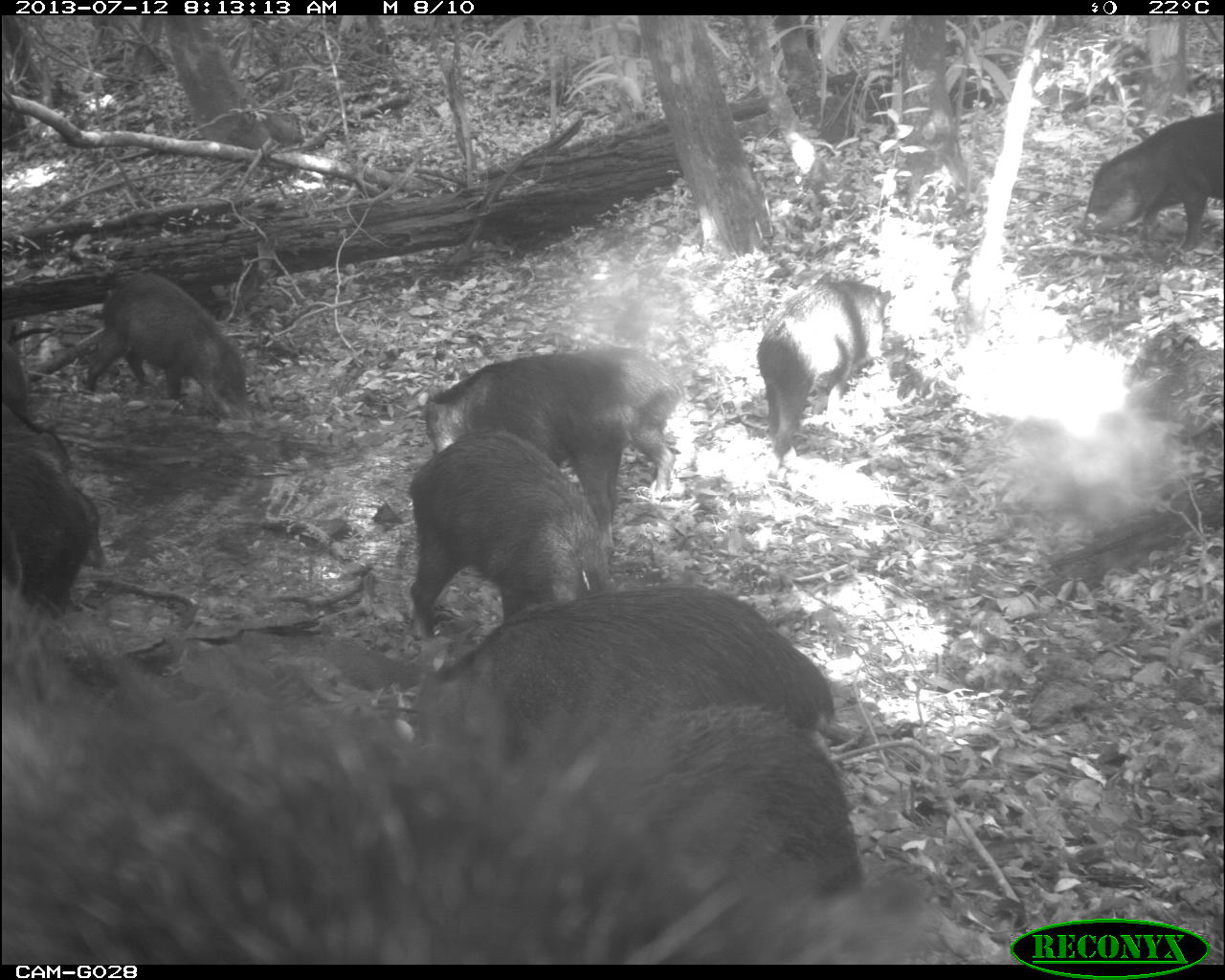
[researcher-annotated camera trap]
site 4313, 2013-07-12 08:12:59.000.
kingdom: Animalia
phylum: Chordata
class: Mammalia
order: Artiodactyla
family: Tayassuidae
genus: Tayassu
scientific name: Tayassu pecari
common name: white-lipped peccary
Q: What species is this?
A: Tayassu pecari (white-lipped peccary).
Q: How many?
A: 20.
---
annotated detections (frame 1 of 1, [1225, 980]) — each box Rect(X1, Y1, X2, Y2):
tayassu pecari: Rect(0, 631, 939, 964); Rect(409, 583, 835, 778); Rect(405, 428, 616, 645); Rect(422, 343, 680, 493); Rect(756, 276, 891, 455); Rect(1078, 100, 1225, 253); Rect(84, 273, 246, 411); Rect(0, 402, 104, 613); Rect(0, 330, 34, 408)